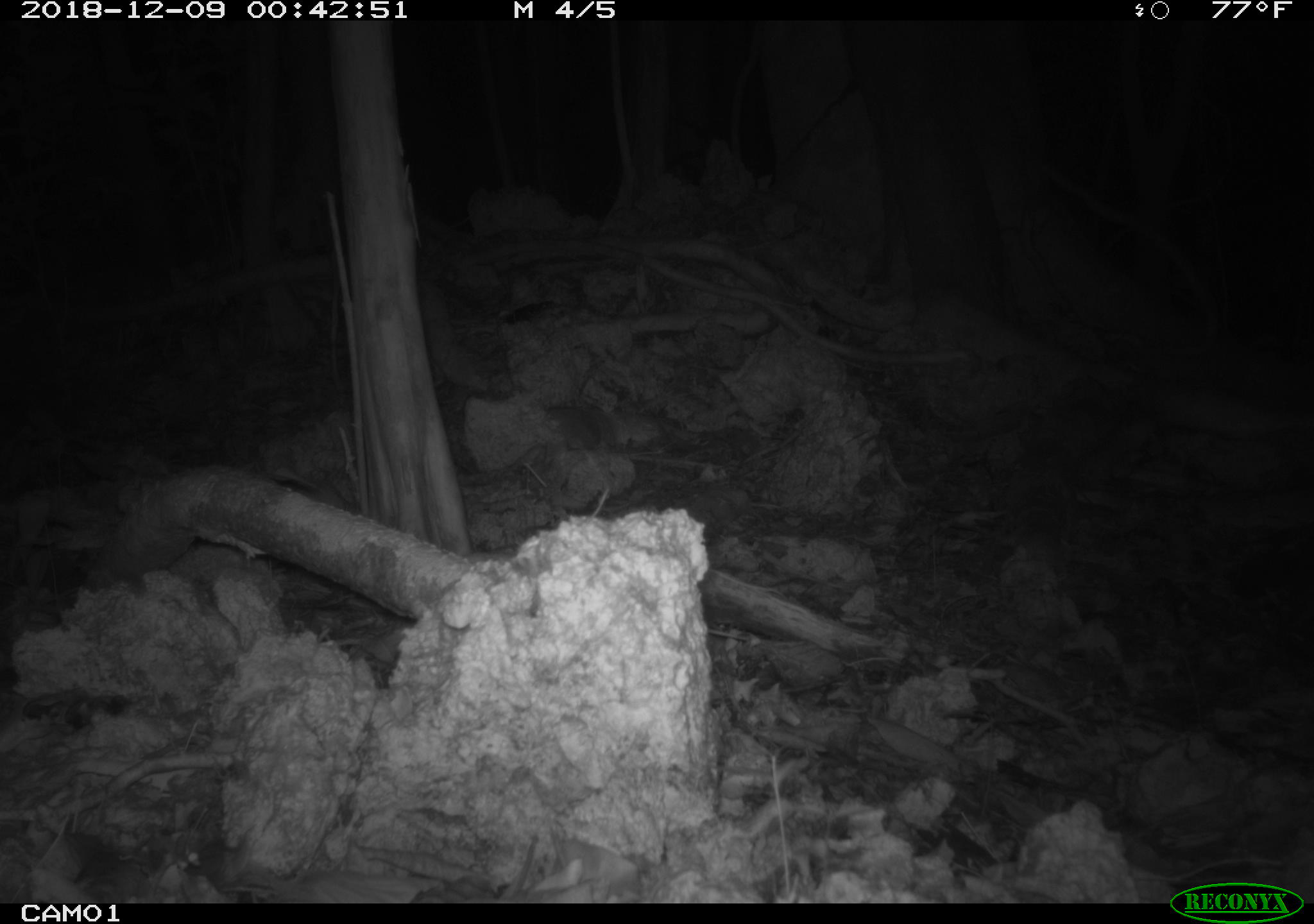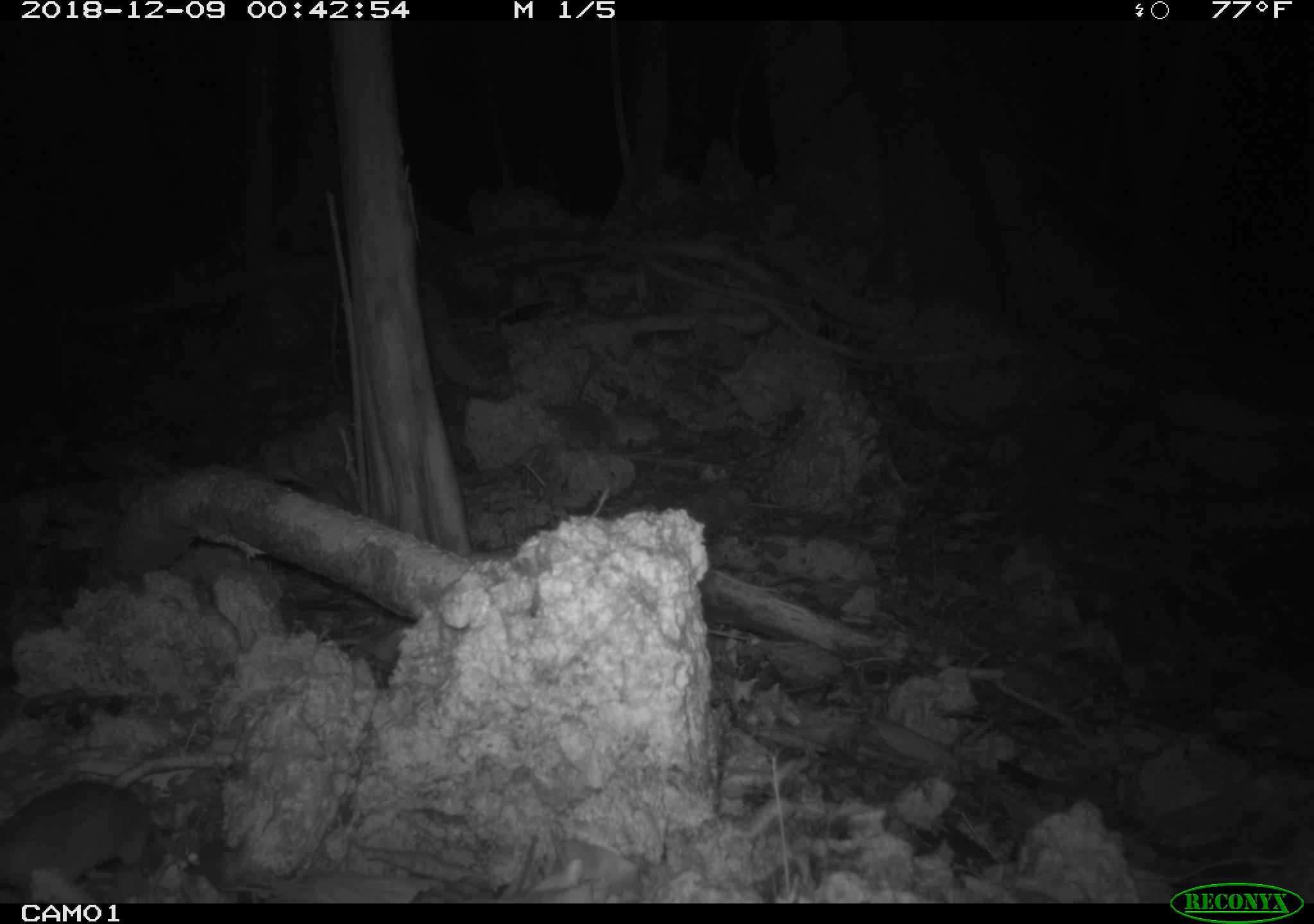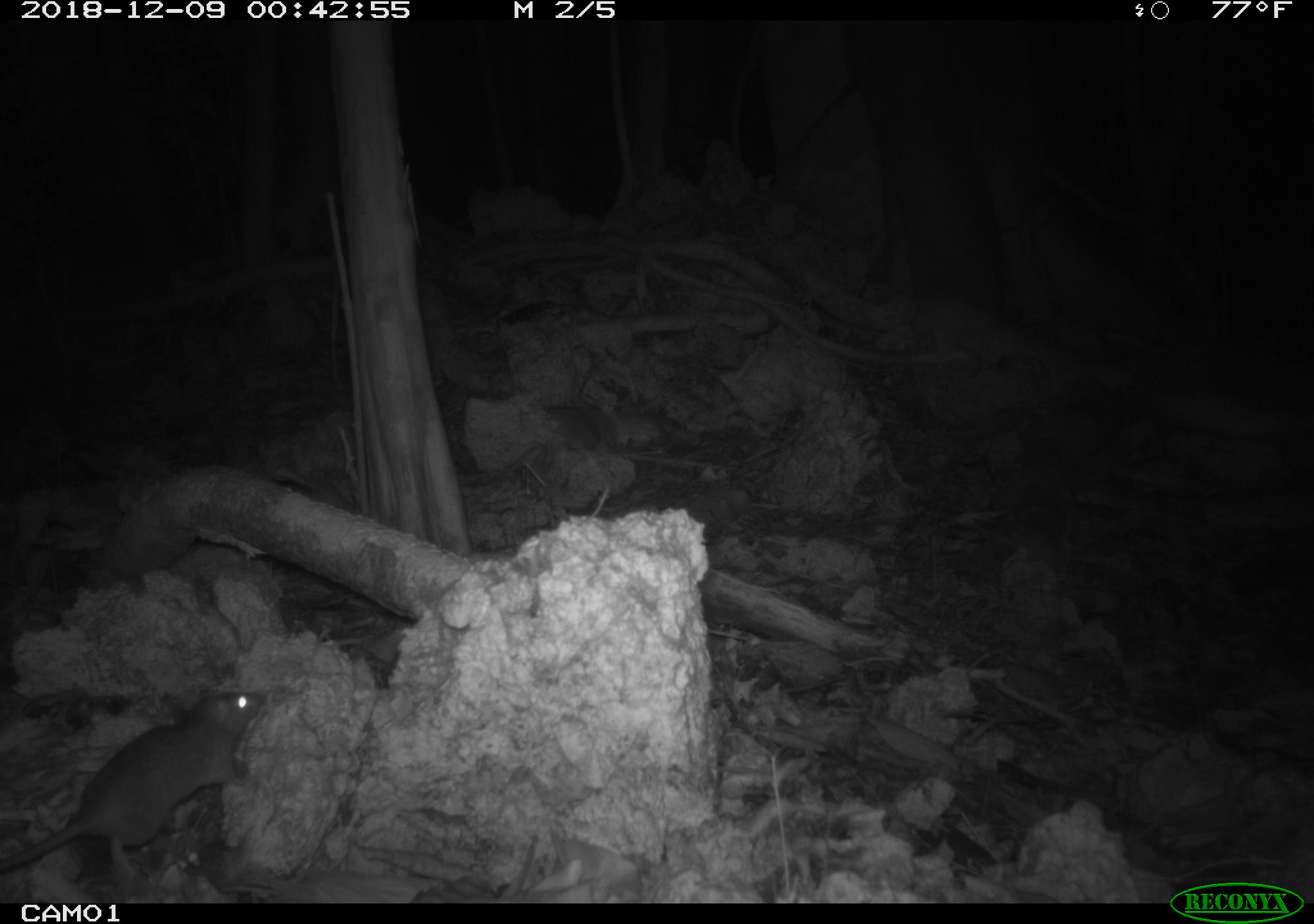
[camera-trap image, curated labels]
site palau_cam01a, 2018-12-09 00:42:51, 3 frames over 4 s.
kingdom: Animalia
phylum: Chordata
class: Mammalia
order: Rodentia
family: Muridae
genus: Rattus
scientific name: Rattus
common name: rat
Rat (Rattus).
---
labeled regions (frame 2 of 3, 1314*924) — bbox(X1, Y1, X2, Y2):
rat: bbox(0, 778, 169, 900)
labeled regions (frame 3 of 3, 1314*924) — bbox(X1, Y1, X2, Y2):
rat: bbox(0, 687, 270, 894)